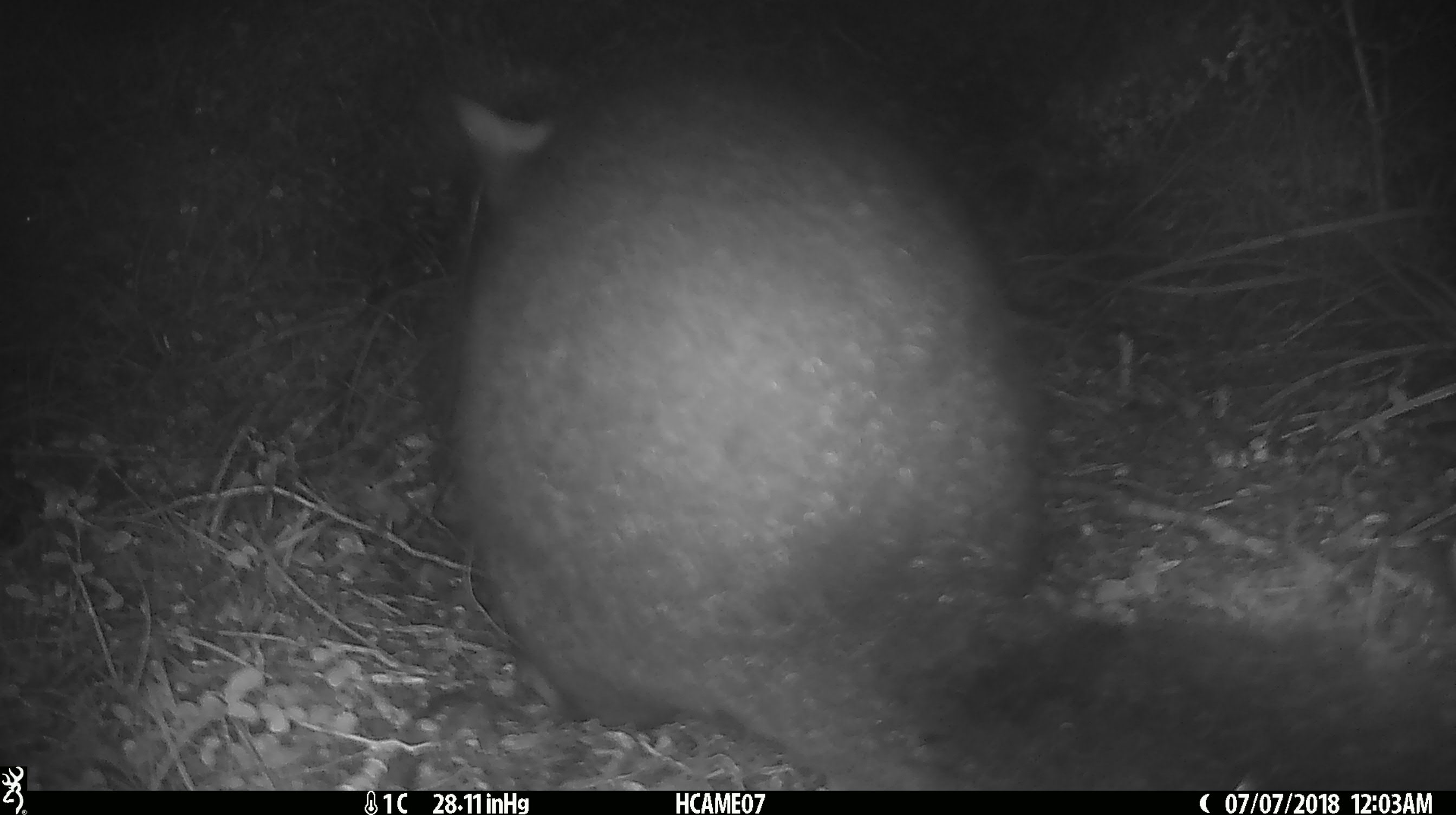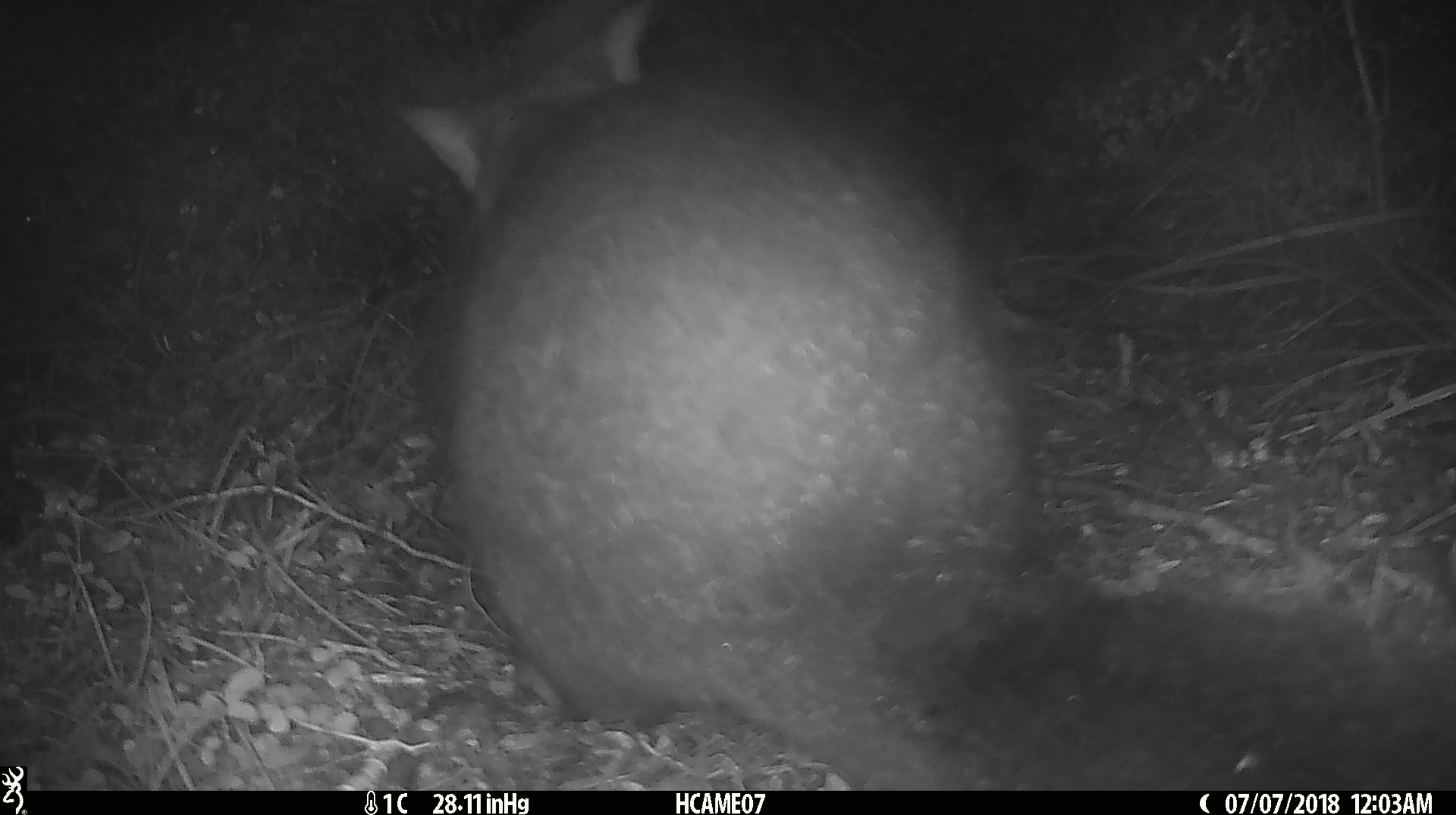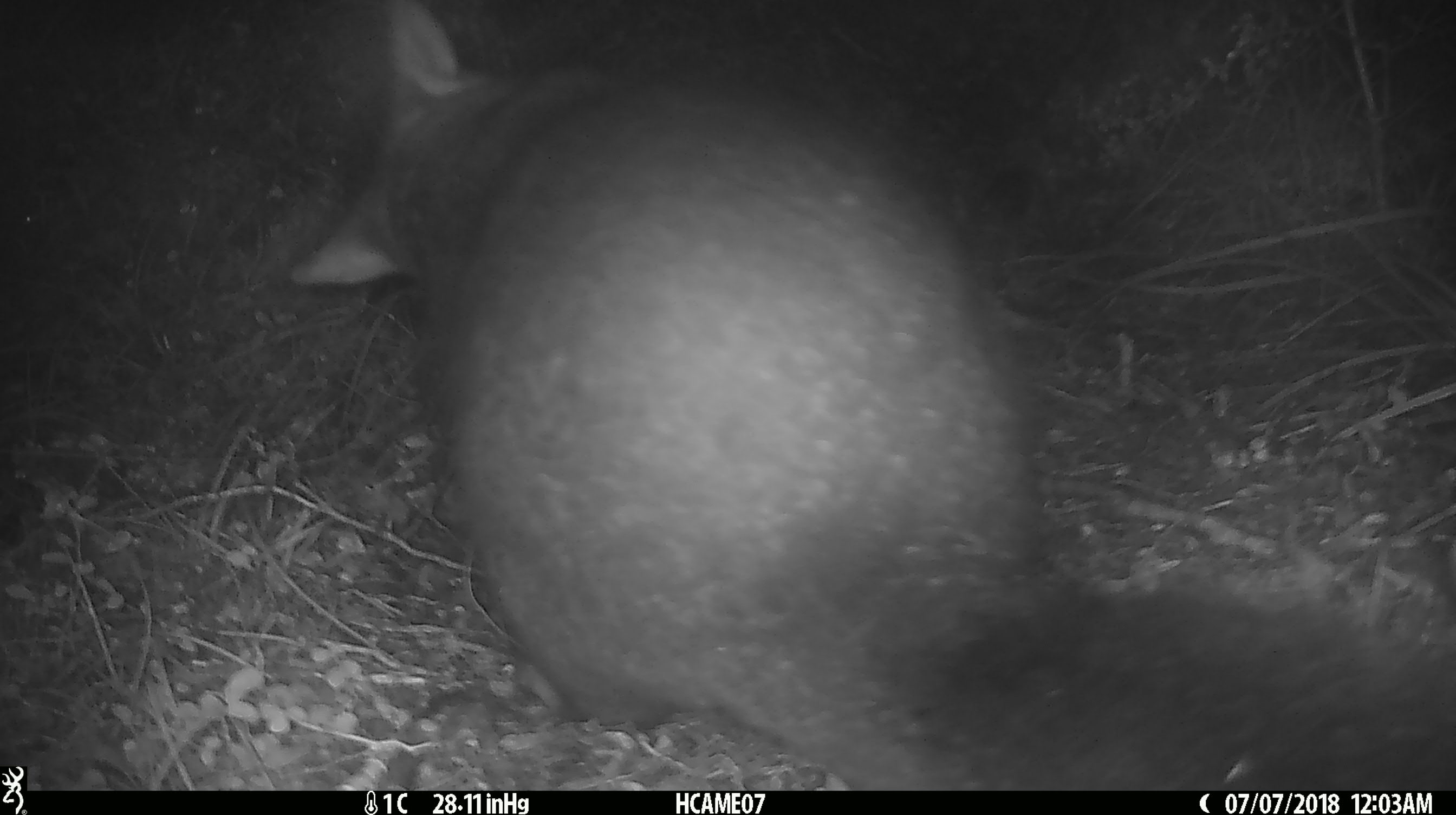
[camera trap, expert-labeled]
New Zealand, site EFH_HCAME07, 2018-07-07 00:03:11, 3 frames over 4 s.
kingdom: Animalia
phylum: Chordata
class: Mammalia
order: Diprotodontia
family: Phalangeridae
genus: Trichosurus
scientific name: Trichosurus vulpecula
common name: common brushtail possum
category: possum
Possum (common brushtail possum) (Trichosurus vulpecula).